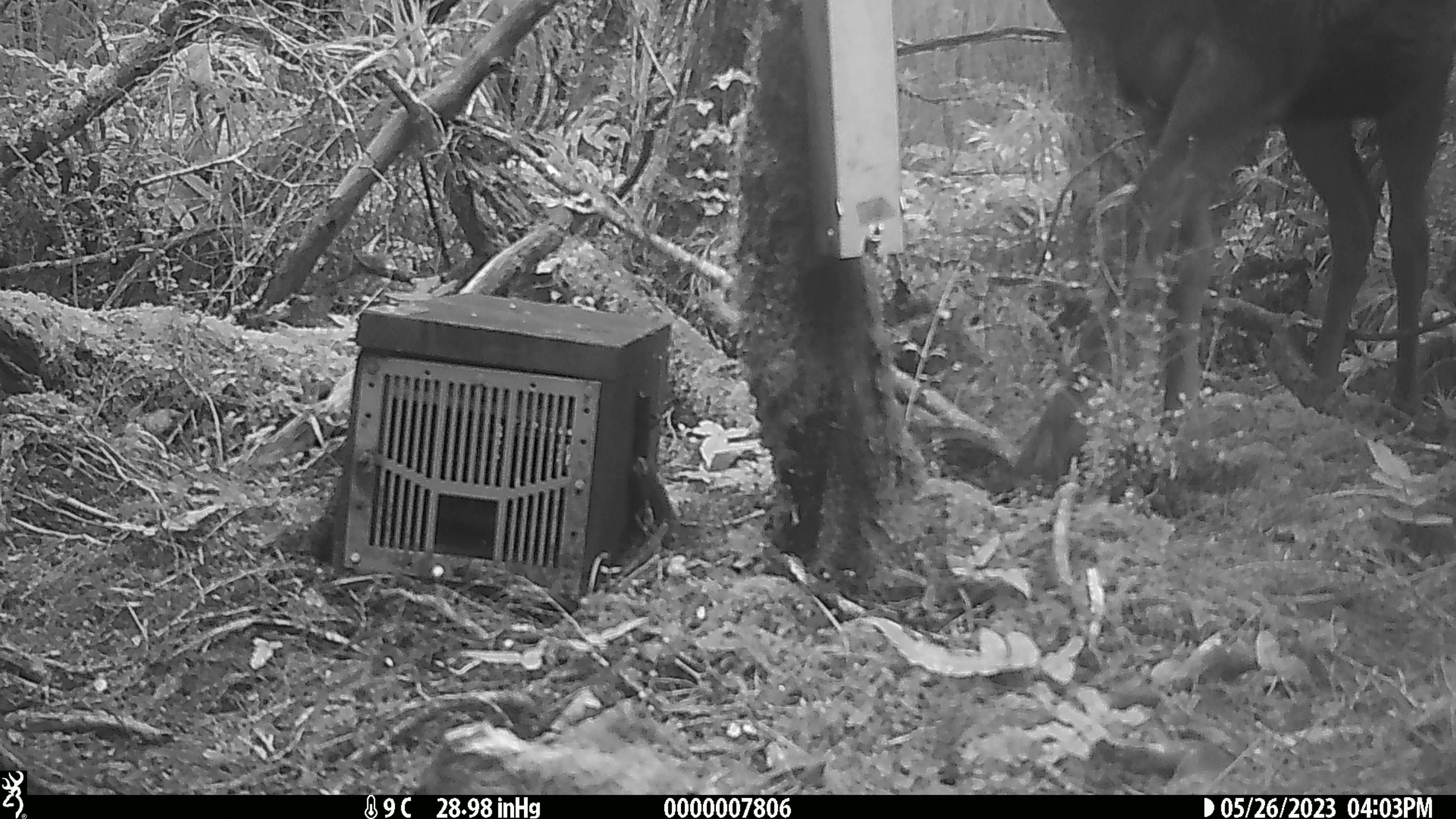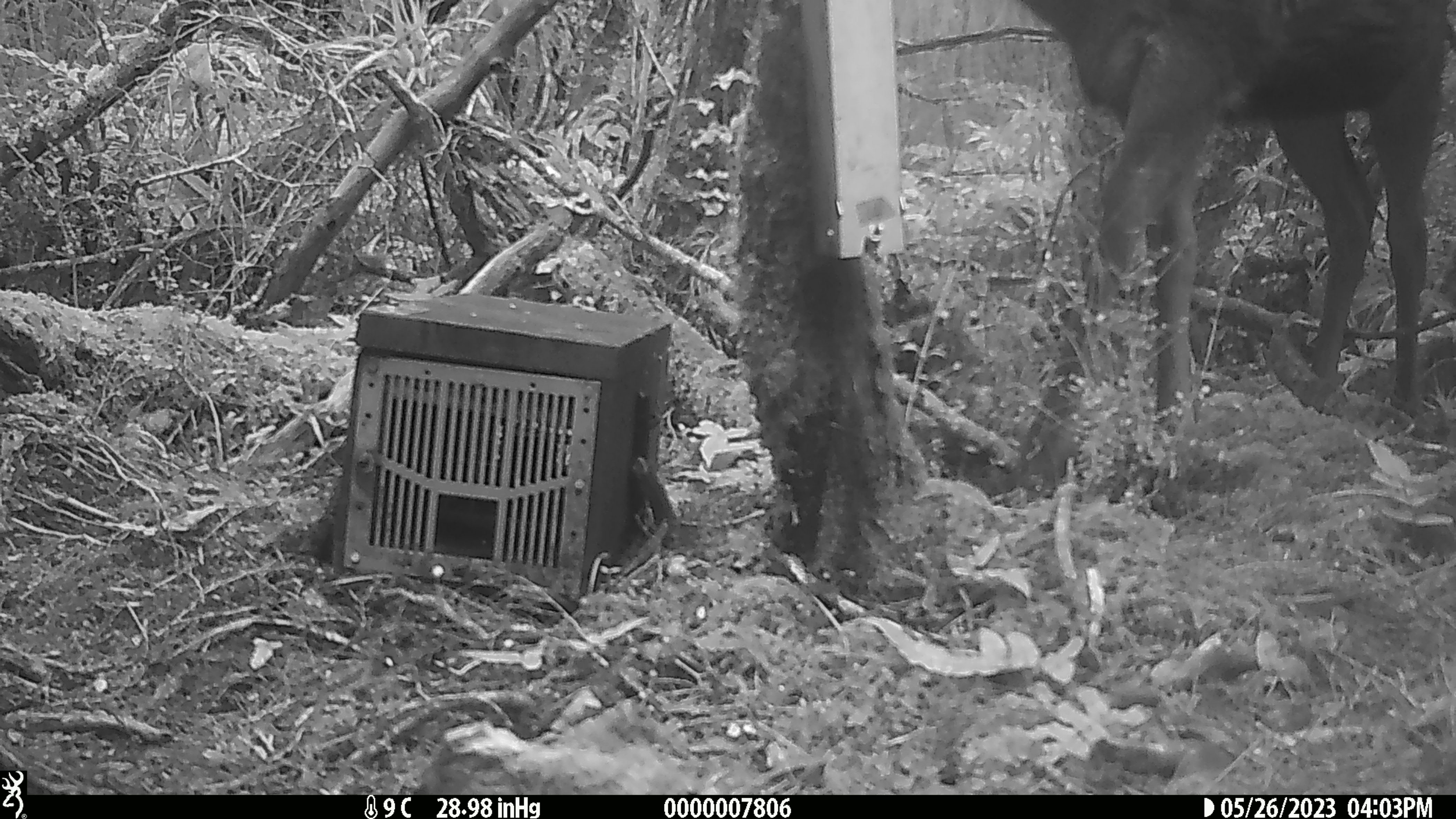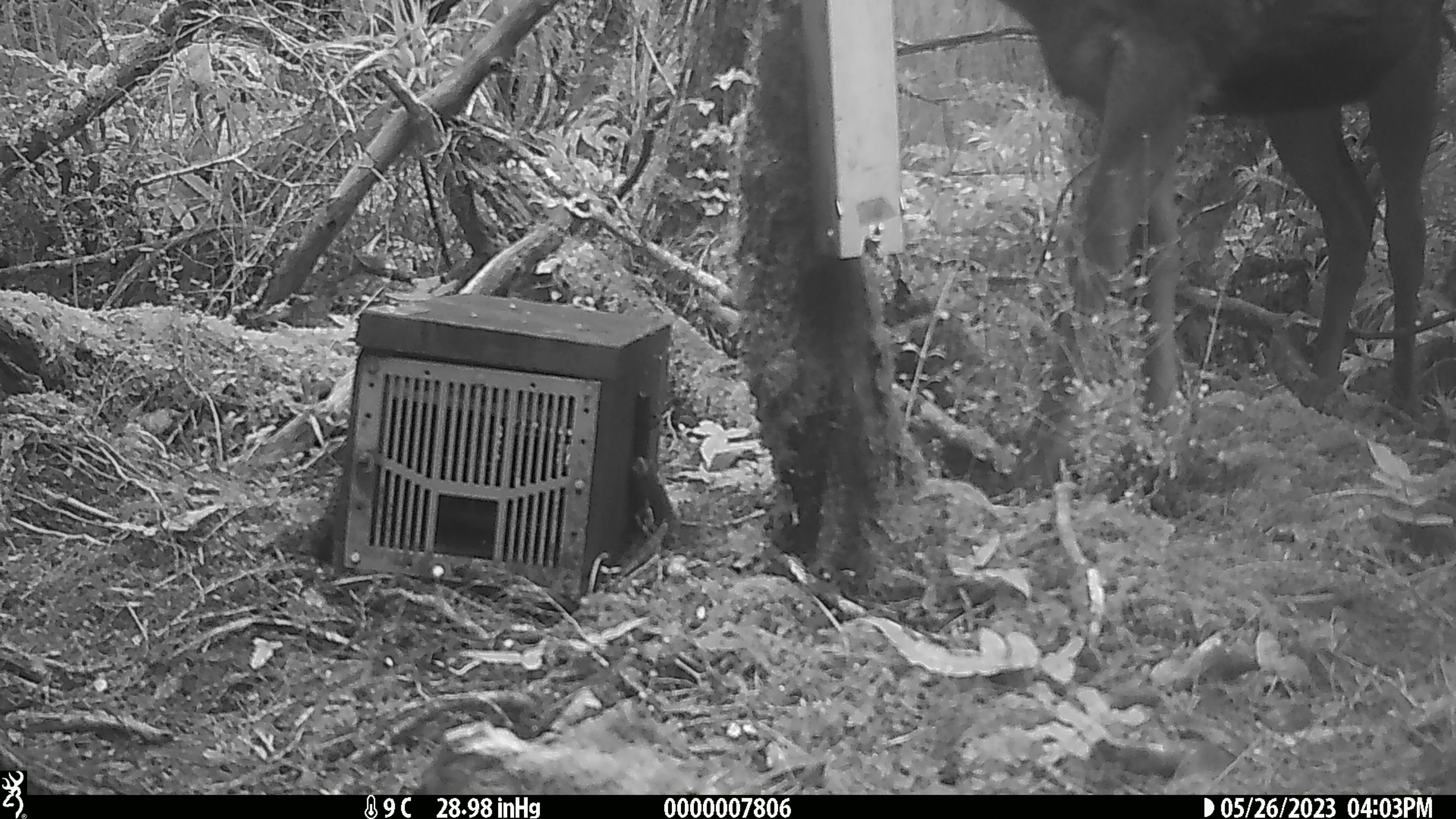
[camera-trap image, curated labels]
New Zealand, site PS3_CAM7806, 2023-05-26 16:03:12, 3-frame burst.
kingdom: Animalia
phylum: Chordata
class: Mammalia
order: Artiodactyla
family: Cervidae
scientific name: Cervidae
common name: deer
Deer (Cervidae).